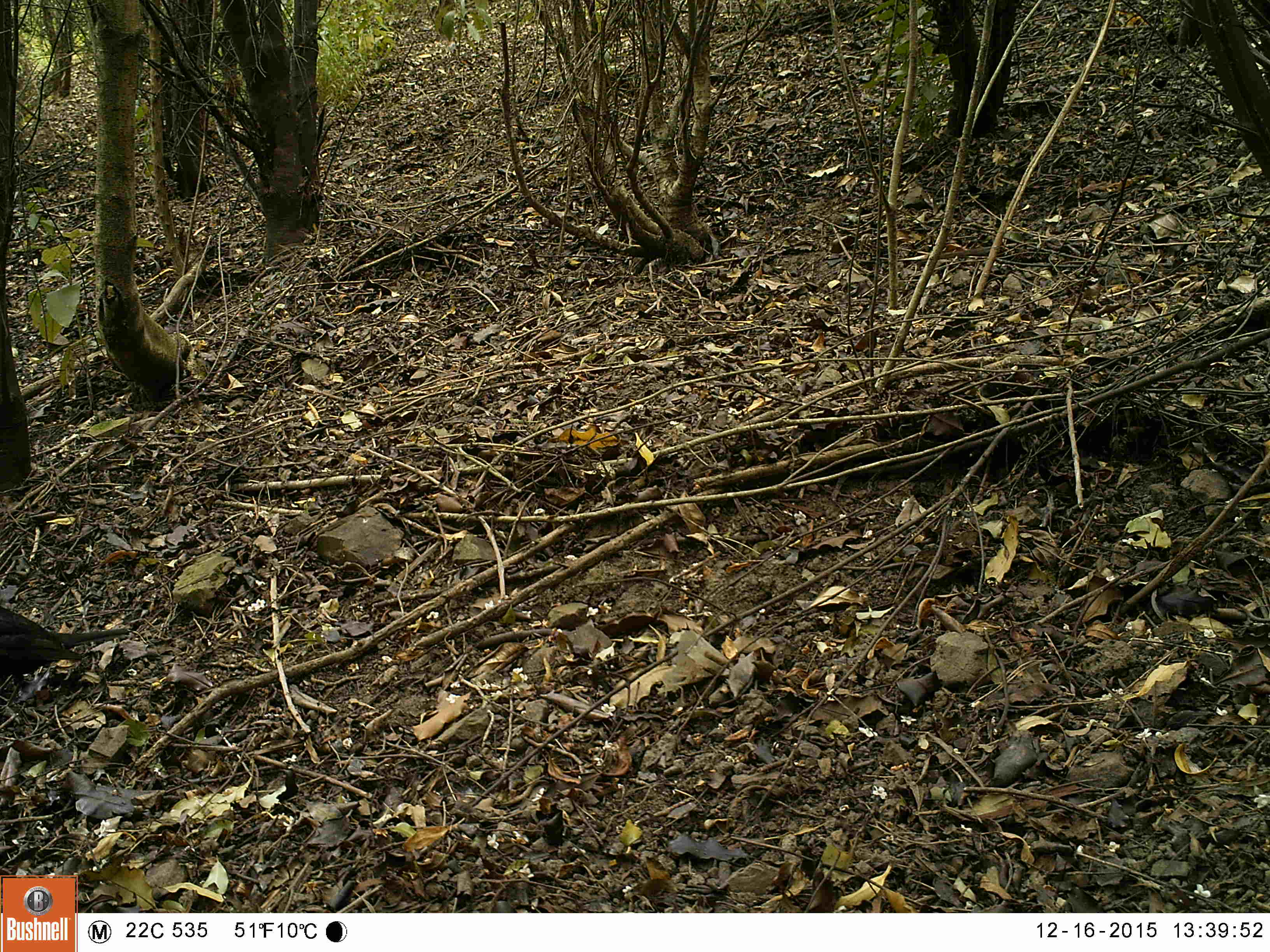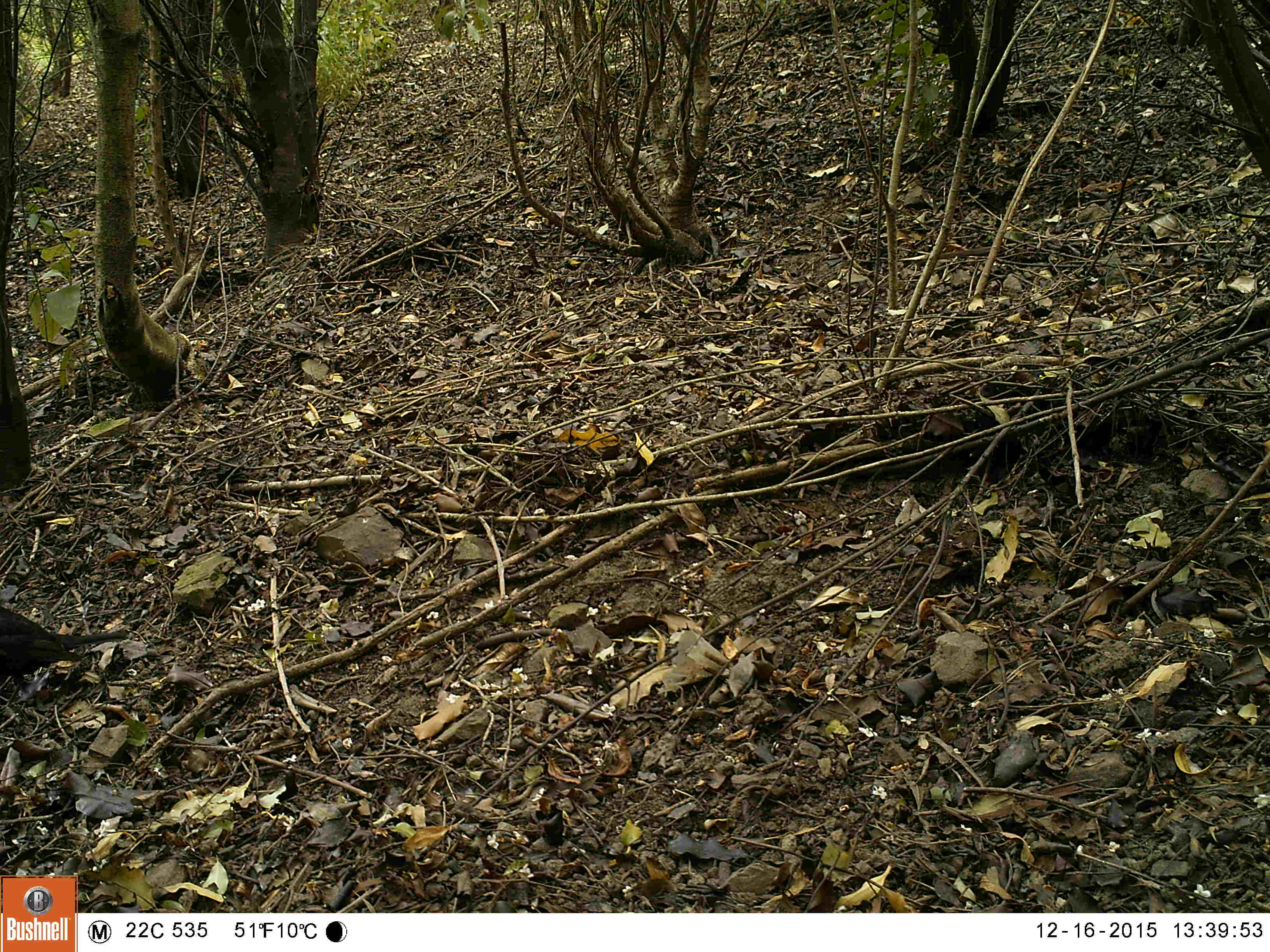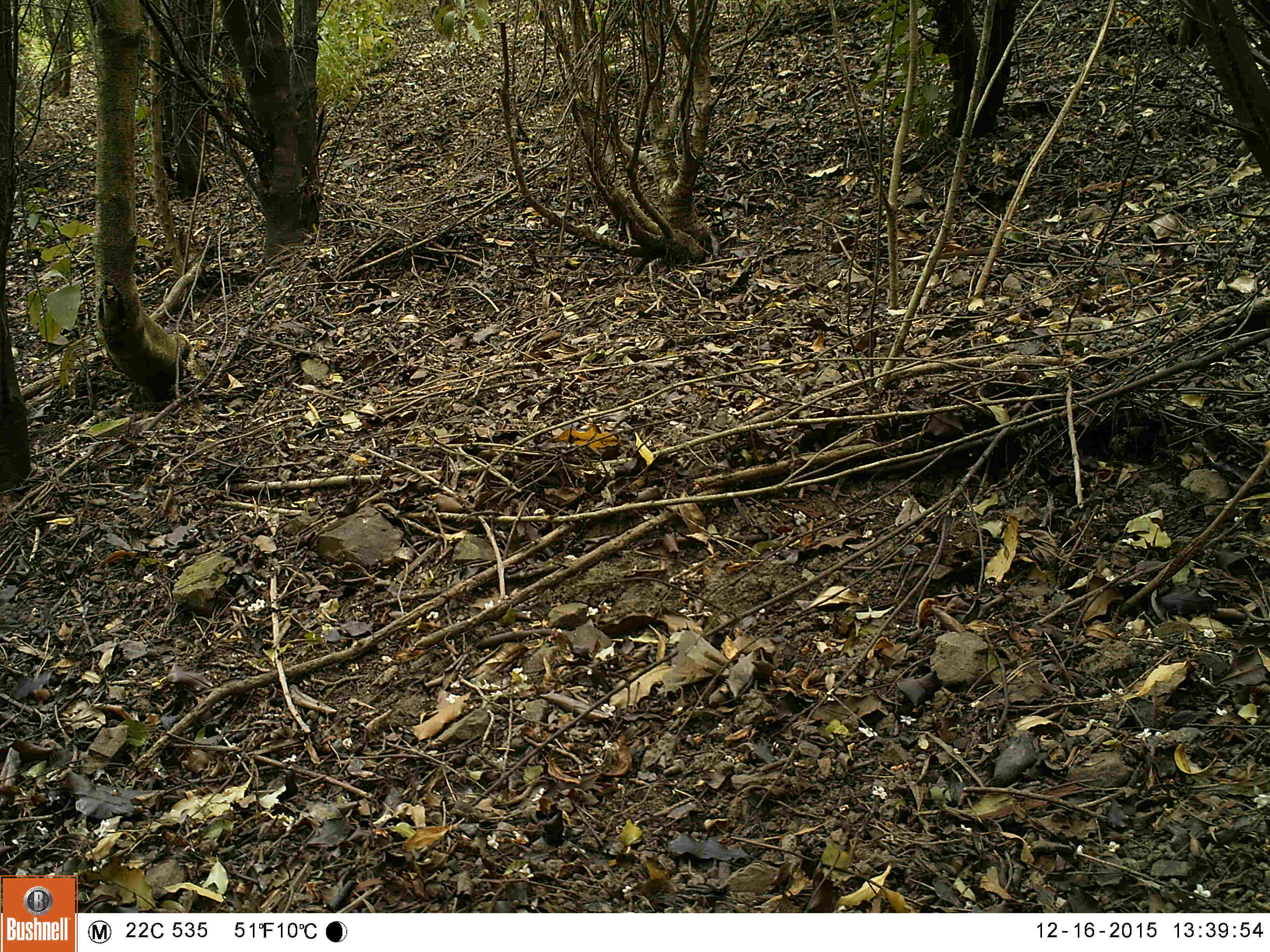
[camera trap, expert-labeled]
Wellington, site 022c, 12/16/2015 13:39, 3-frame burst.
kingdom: Animalia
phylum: Chordata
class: Aves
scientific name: Aves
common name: bird